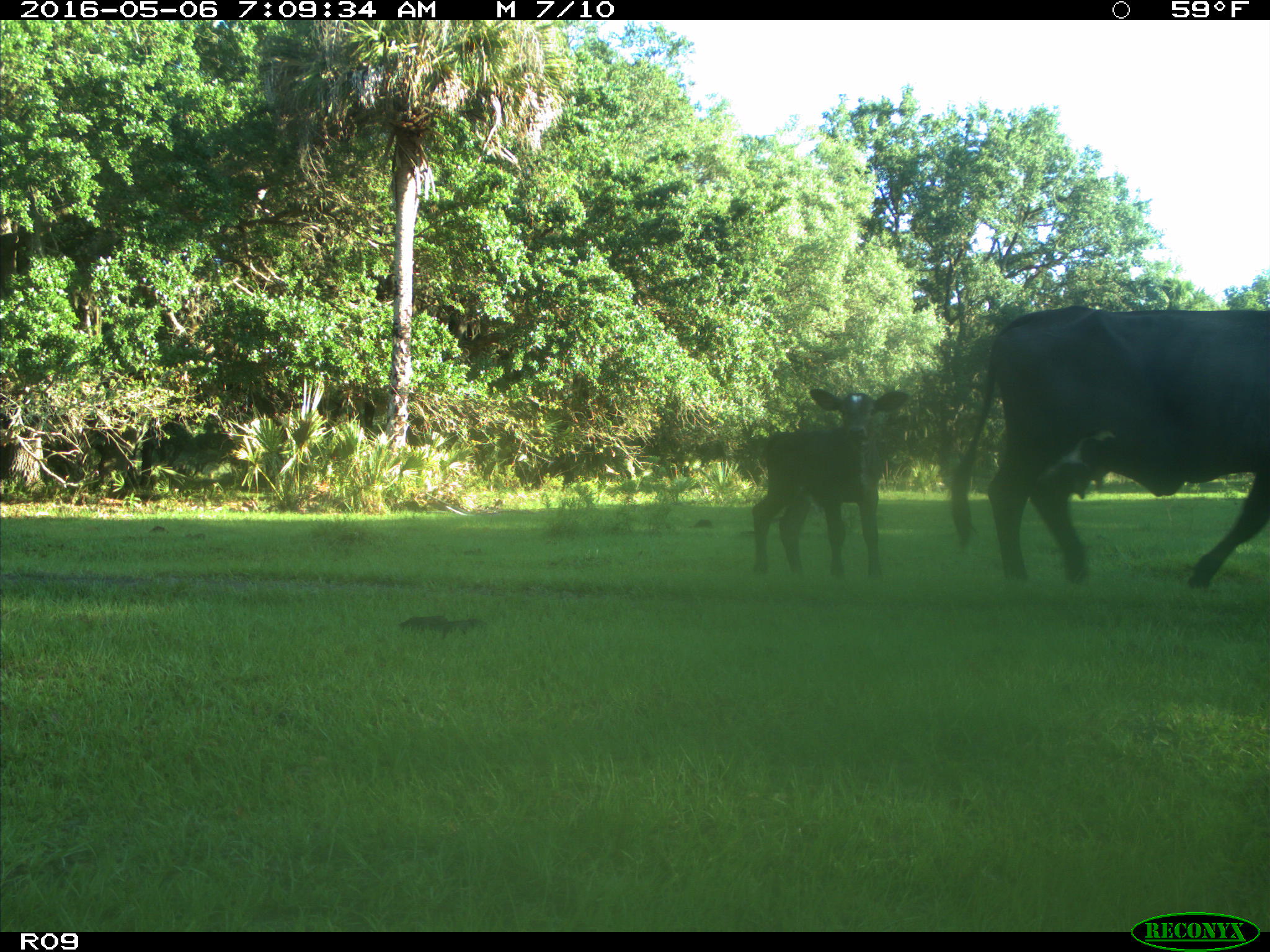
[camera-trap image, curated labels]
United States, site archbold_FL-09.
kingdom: Animalia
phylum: Chordata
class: Mammalia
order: Artiodactyla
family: Bovidae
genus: Bos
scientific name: Bos taurus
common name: domestic cow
Bos taurus (domestic cow).